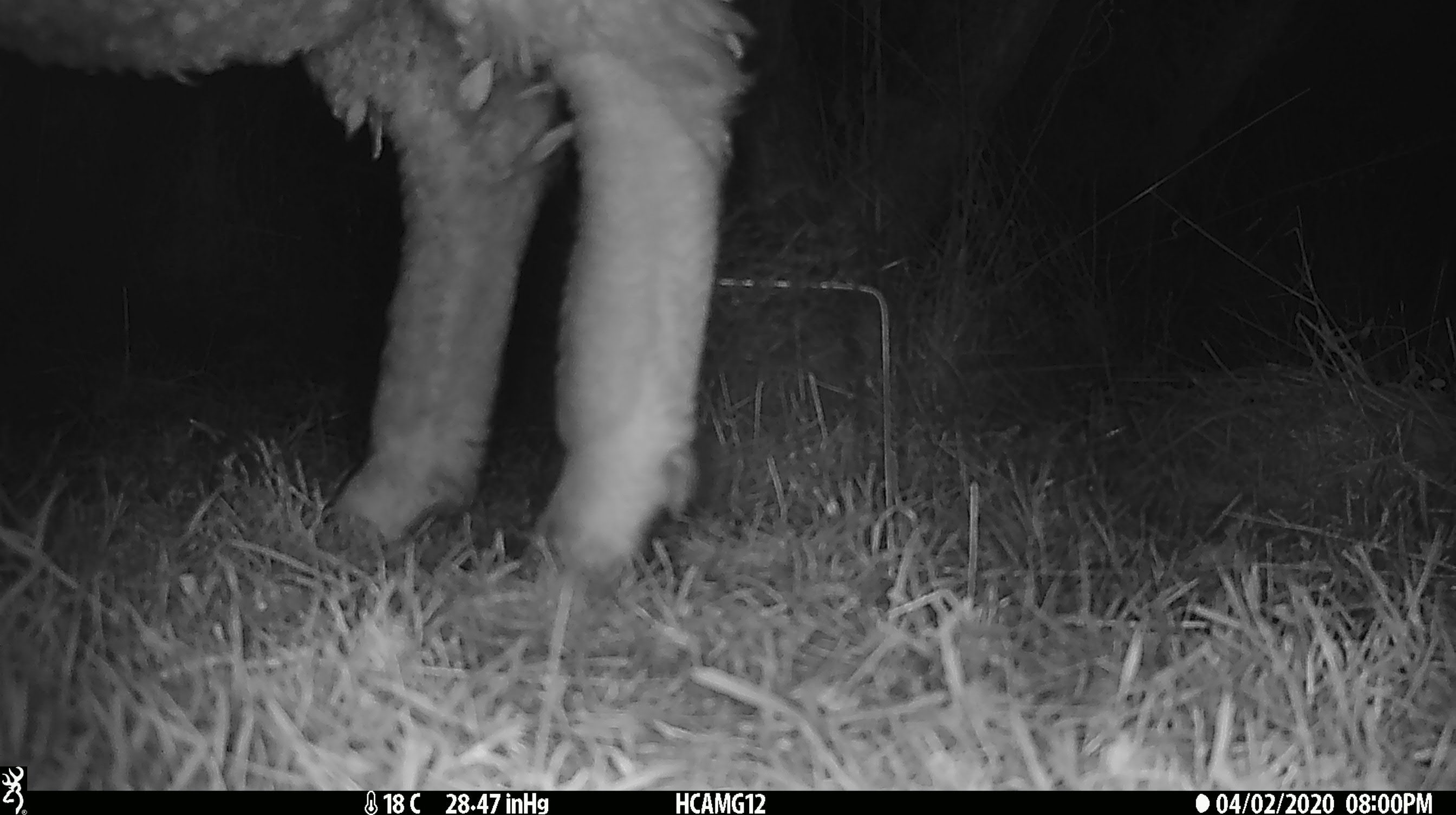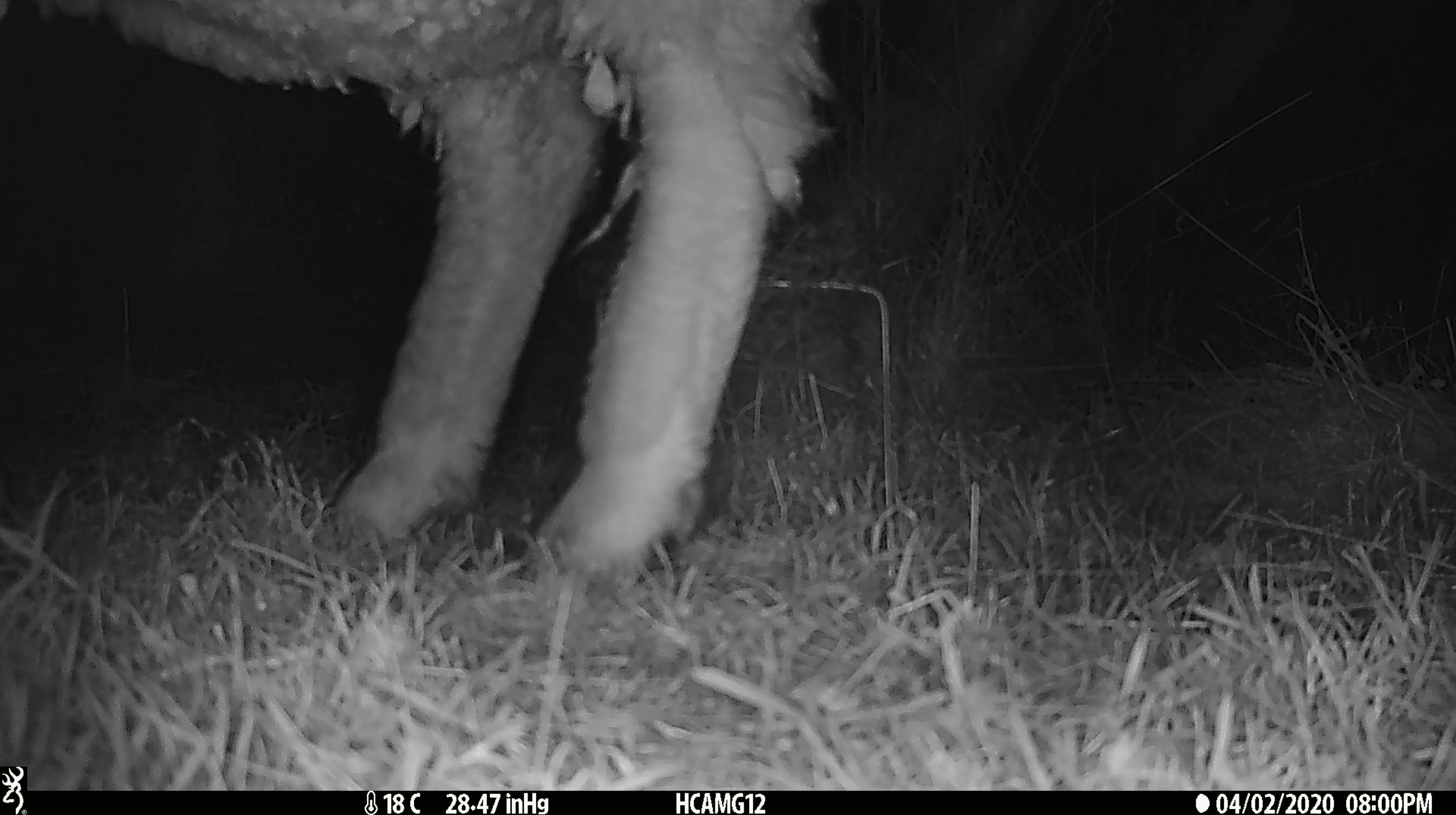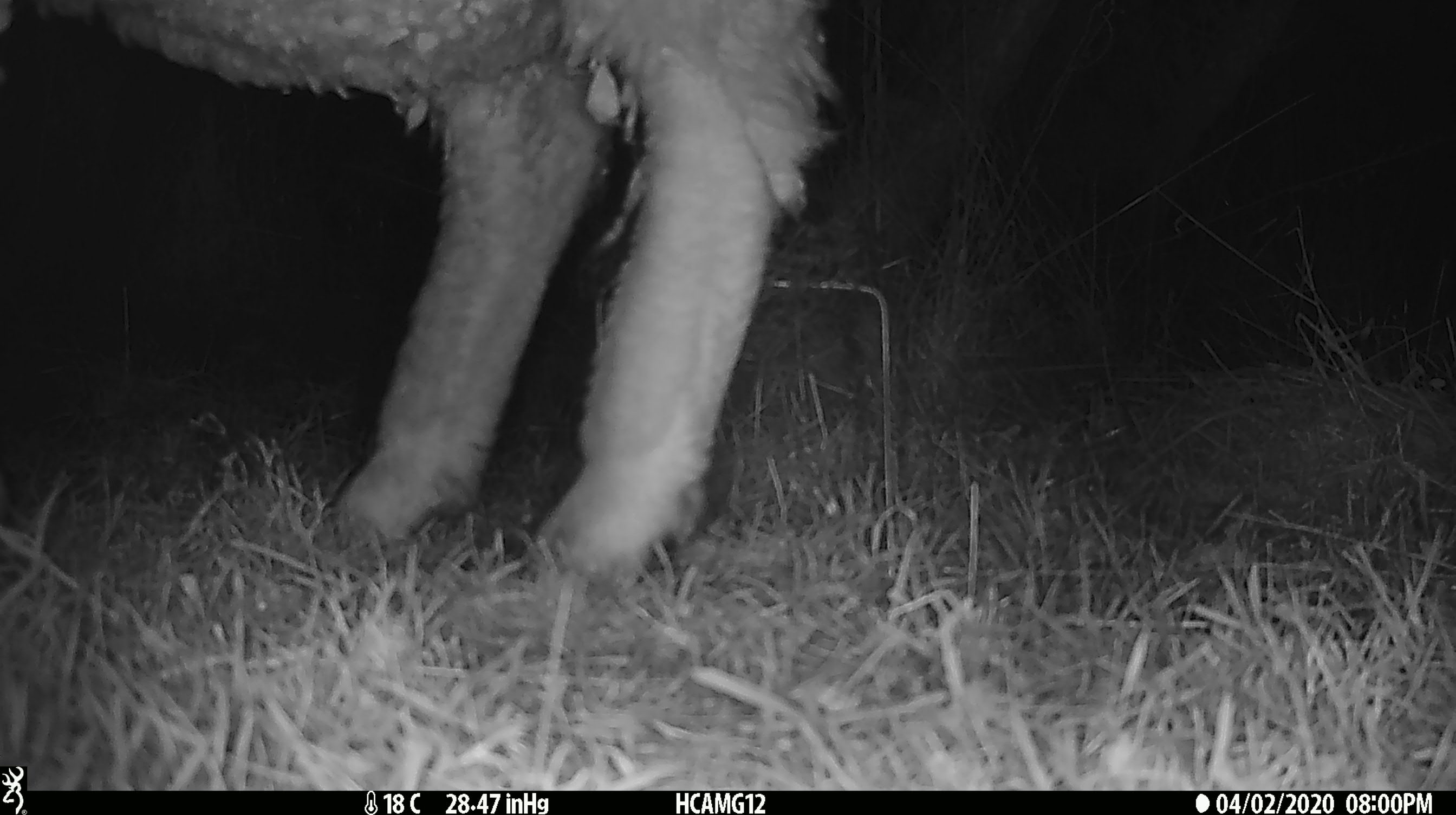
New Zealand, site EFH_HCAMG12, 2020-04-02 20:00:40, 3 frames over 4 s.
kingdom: Animalia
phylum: Chordata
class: Mammalia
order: Artiodactyla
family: Bovidae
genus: Ovis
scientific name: Ovis aries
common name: domestic sheep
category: sheep